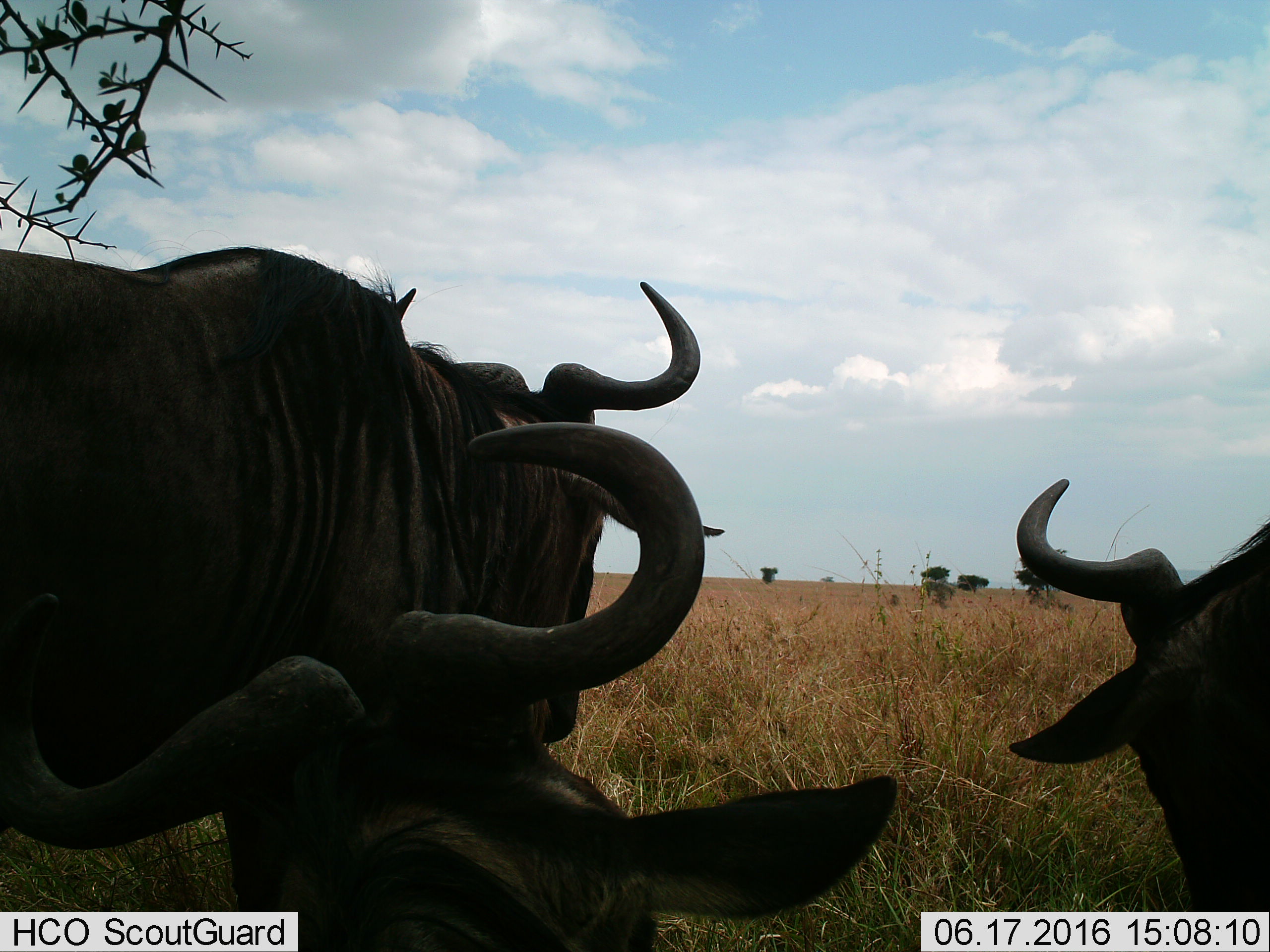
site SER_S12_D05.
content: unidentified animal